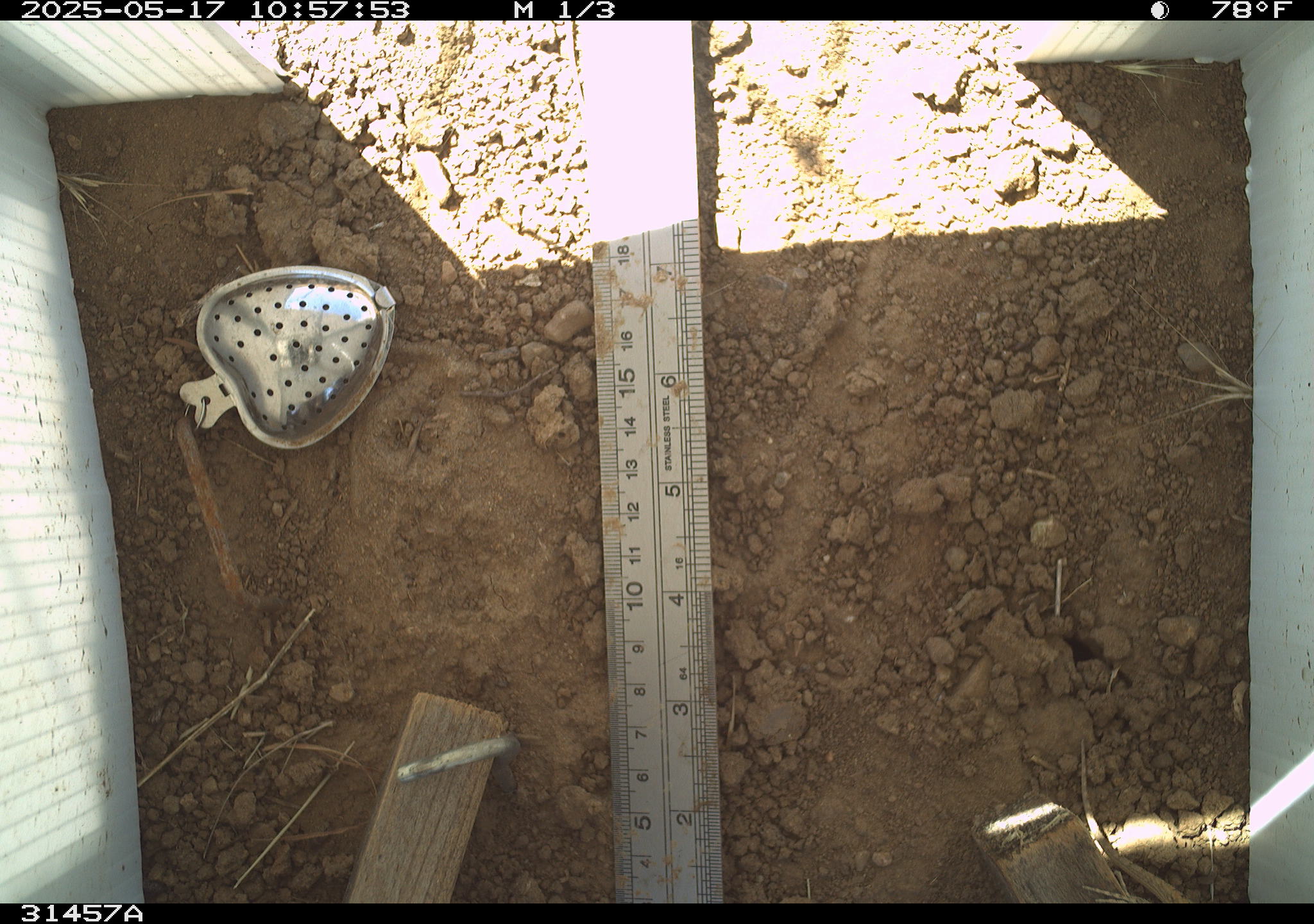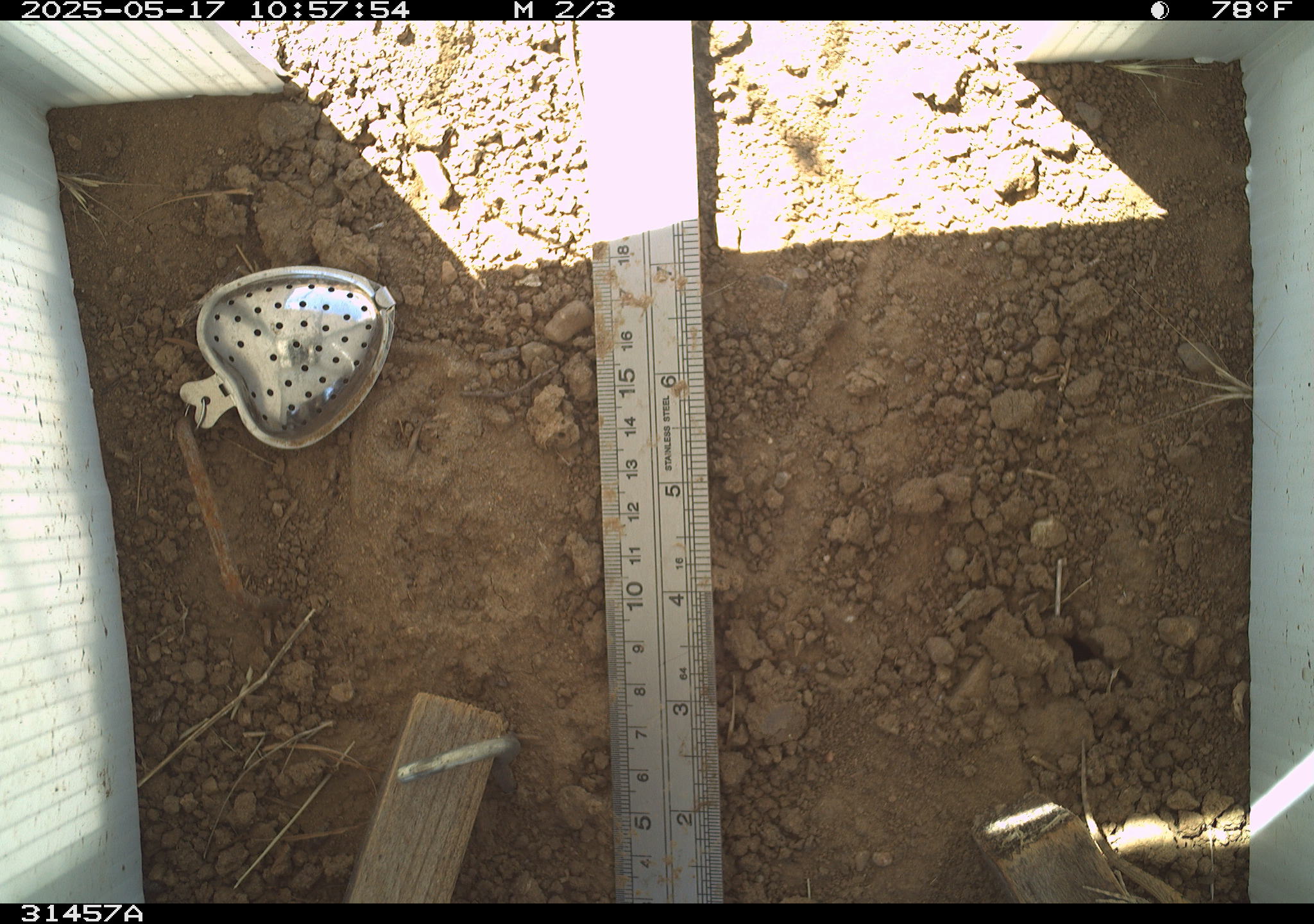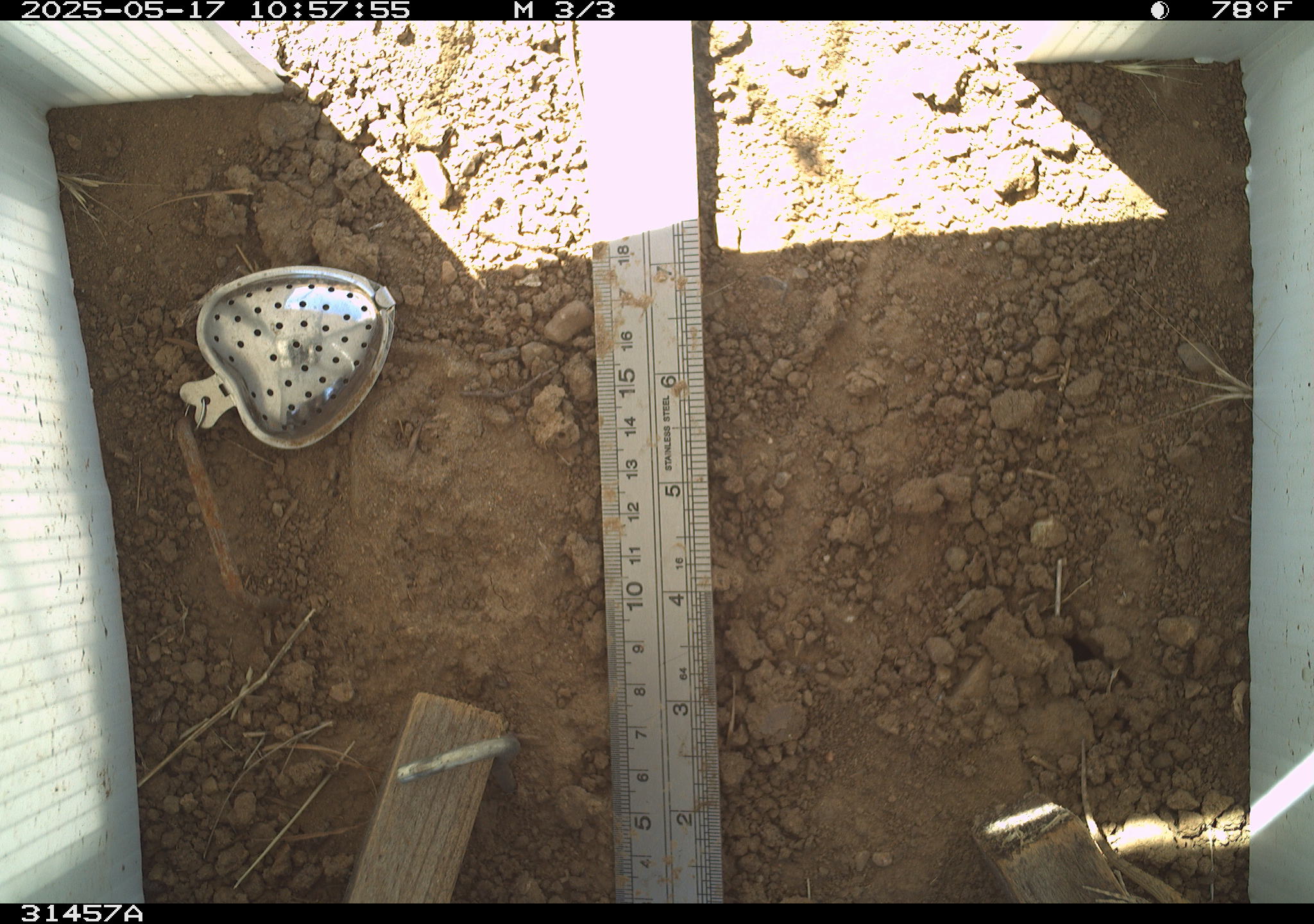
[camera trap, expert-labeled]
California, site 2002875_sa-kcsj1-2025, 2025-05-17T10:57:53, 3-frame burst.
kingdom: Animalia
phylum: Chordata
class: Reptilia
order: Squamata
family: Phrynosomatidae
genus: Sceloporus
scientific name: Sceloporus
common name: spiny lizards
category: sceloporus species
Sceloporus species (spiny lizards) (Sceloporus).